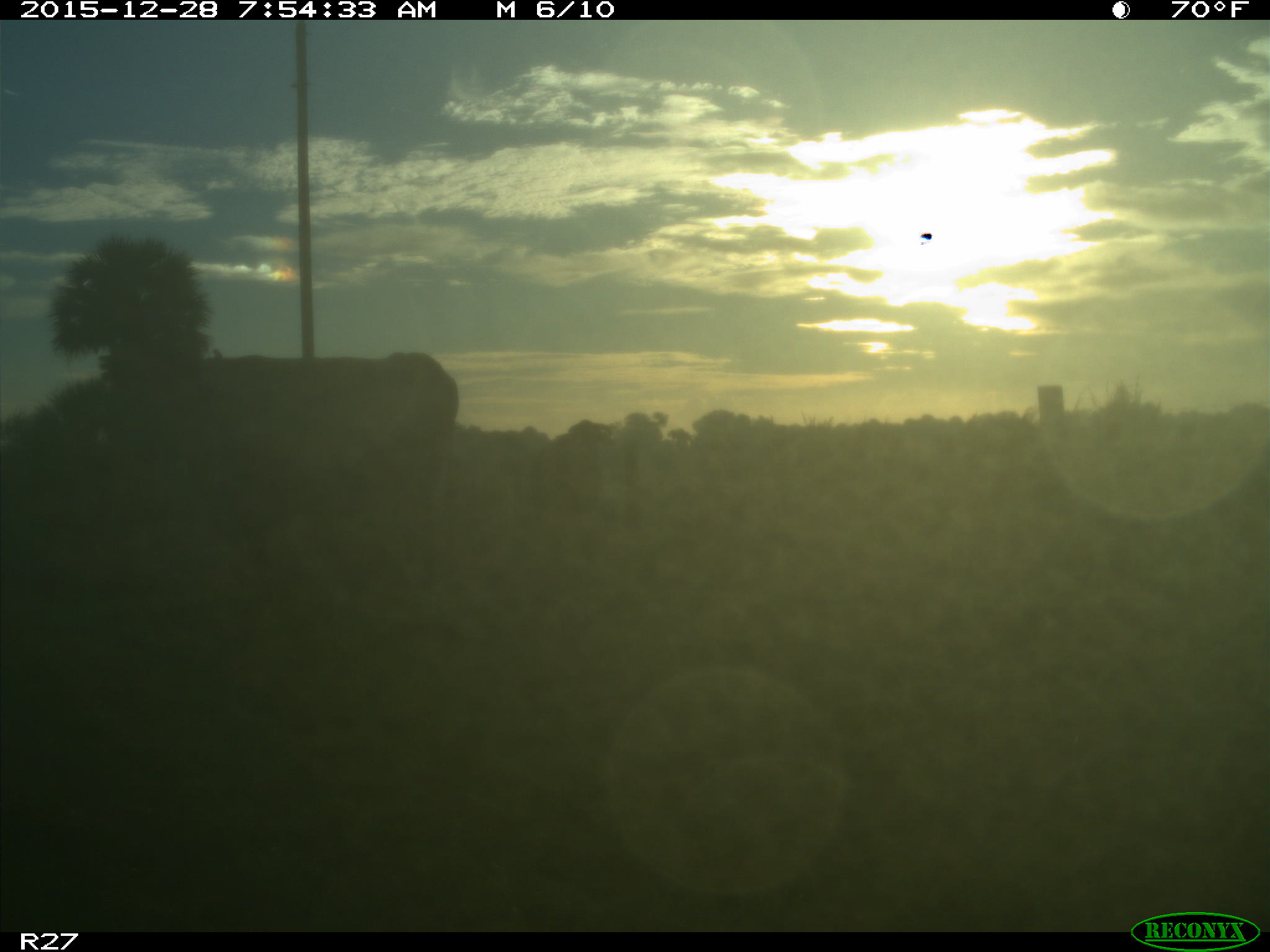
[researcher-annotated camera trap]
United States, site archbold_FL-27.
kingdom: Animalia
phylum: Chordata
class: Mammalia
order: Artiodactyla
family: Bovidae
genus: Bos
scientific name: Bos taurus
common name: domestic cow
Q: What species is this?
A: Bos taurus (domestic cow).